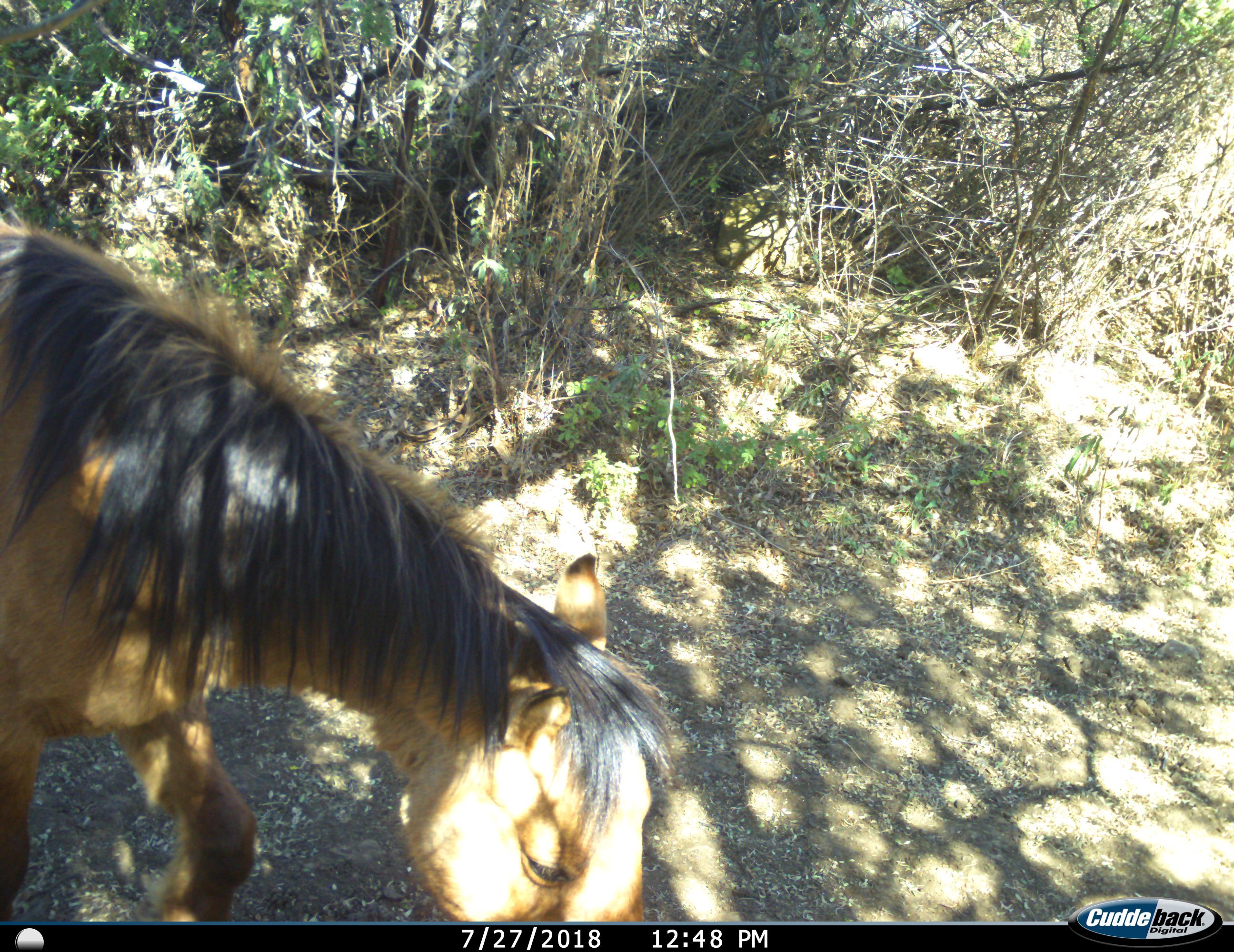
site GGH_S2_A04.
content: unidentified animal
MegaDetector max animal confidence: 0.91